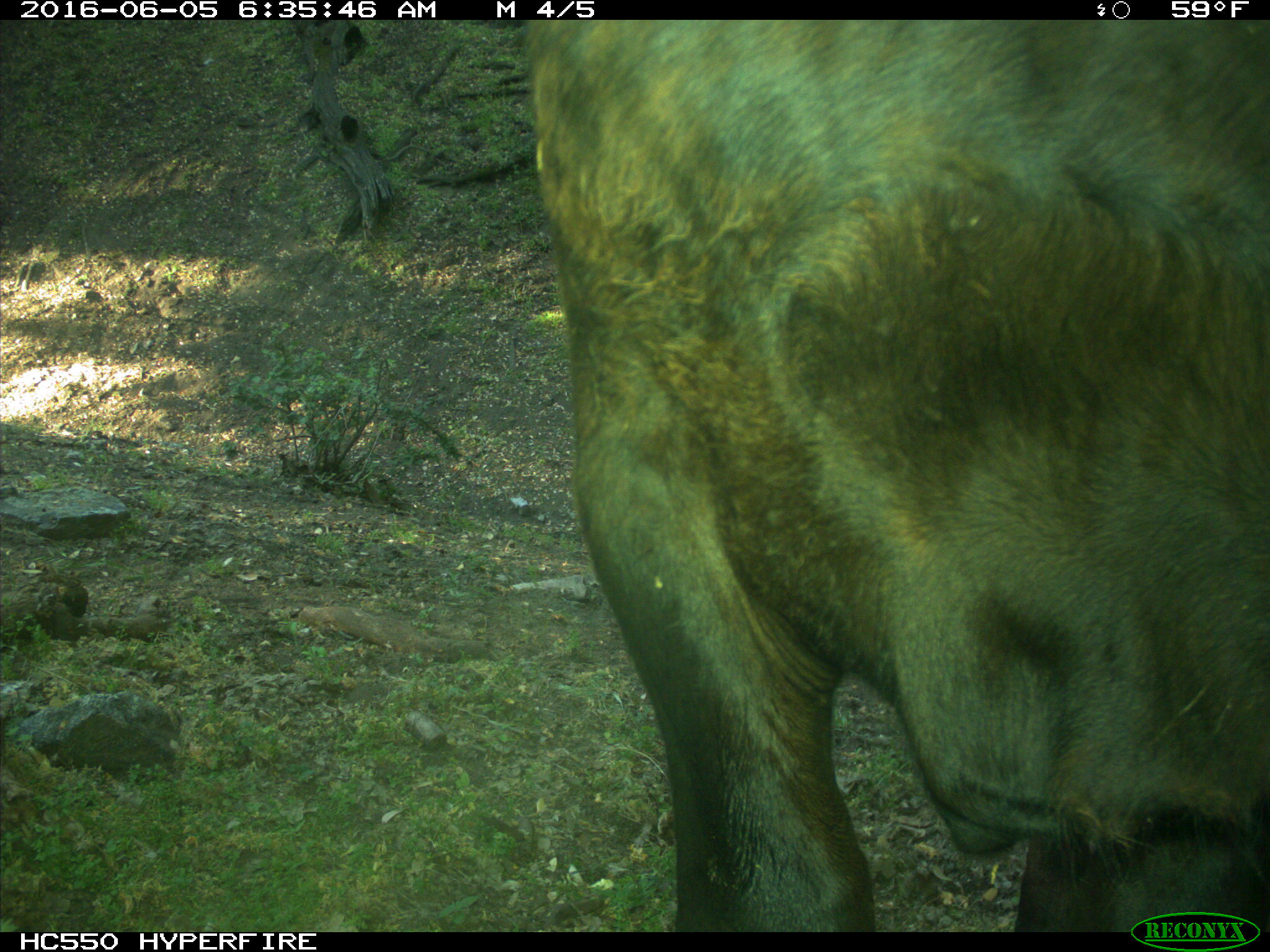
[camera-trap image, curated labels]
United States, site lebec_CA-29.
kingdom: Animalia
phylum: Chordata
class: Mammalia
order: Artiodactyla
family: Bovidae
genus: Bos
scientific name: Bos taurus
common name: domestic cow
Bos taurus (domestic cow).